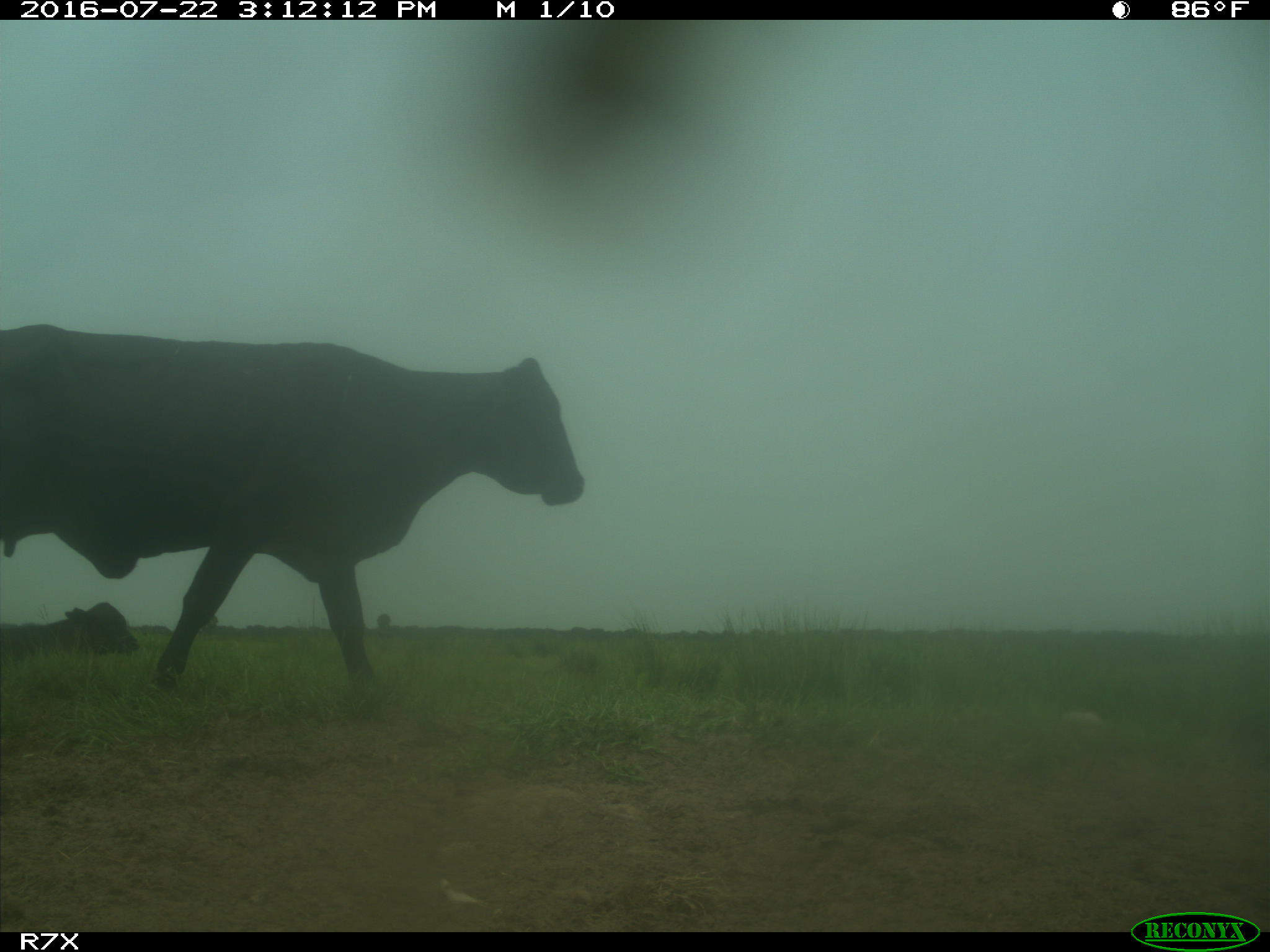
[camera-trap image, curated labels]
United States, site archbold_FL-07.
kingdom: Animalia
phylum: Chordata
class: Mammalia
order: Artiodactyla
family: Bovidae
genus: Bos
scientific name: Bos taurus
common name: domestic cow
Bos taurus (domestic cow).